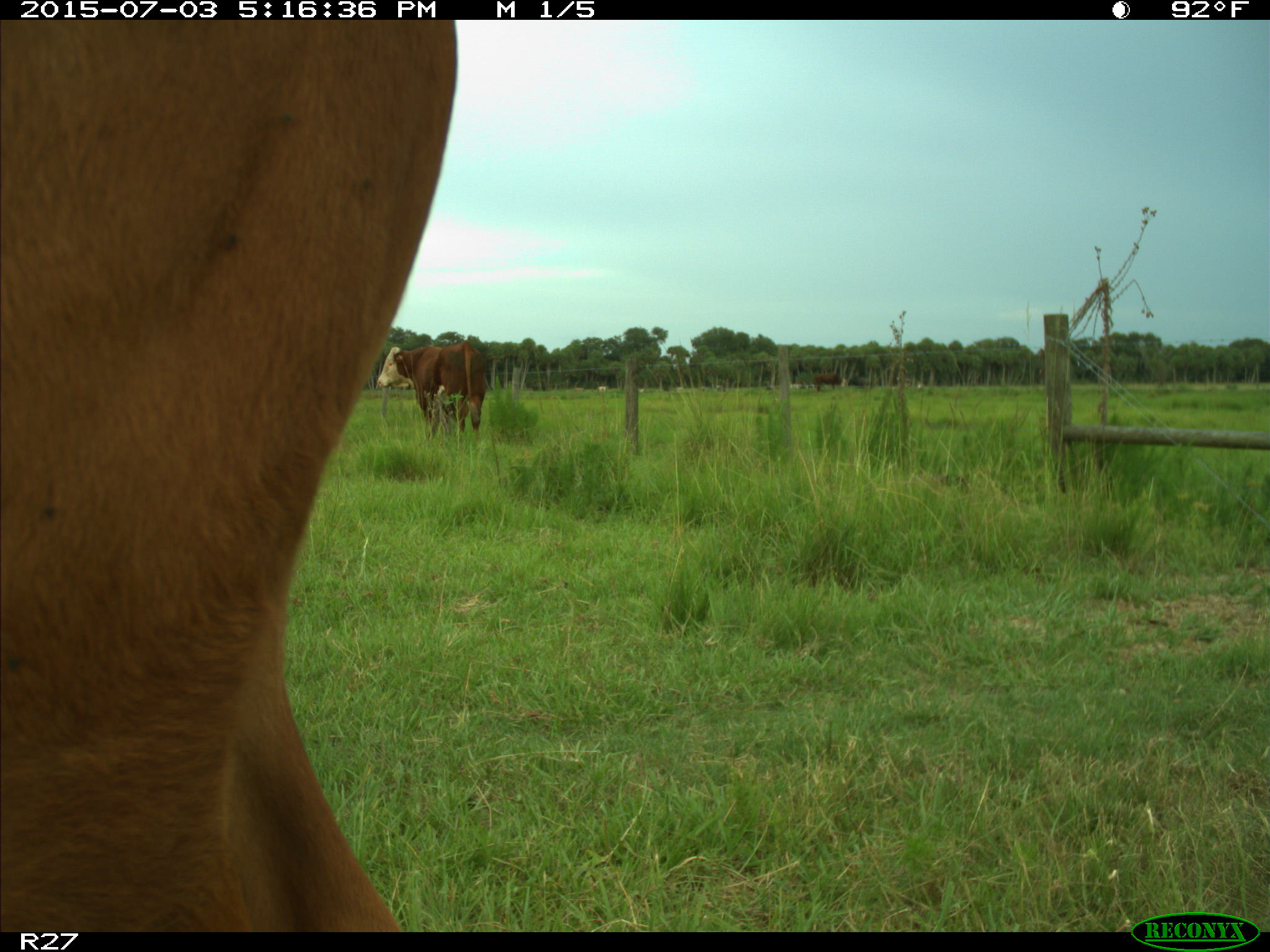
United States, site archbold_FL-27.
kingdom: Animalia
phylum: Chordata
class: Mammalia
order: Artiodactyla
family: Bovidae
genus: Bos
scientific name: Bos taurus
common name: domestic cow